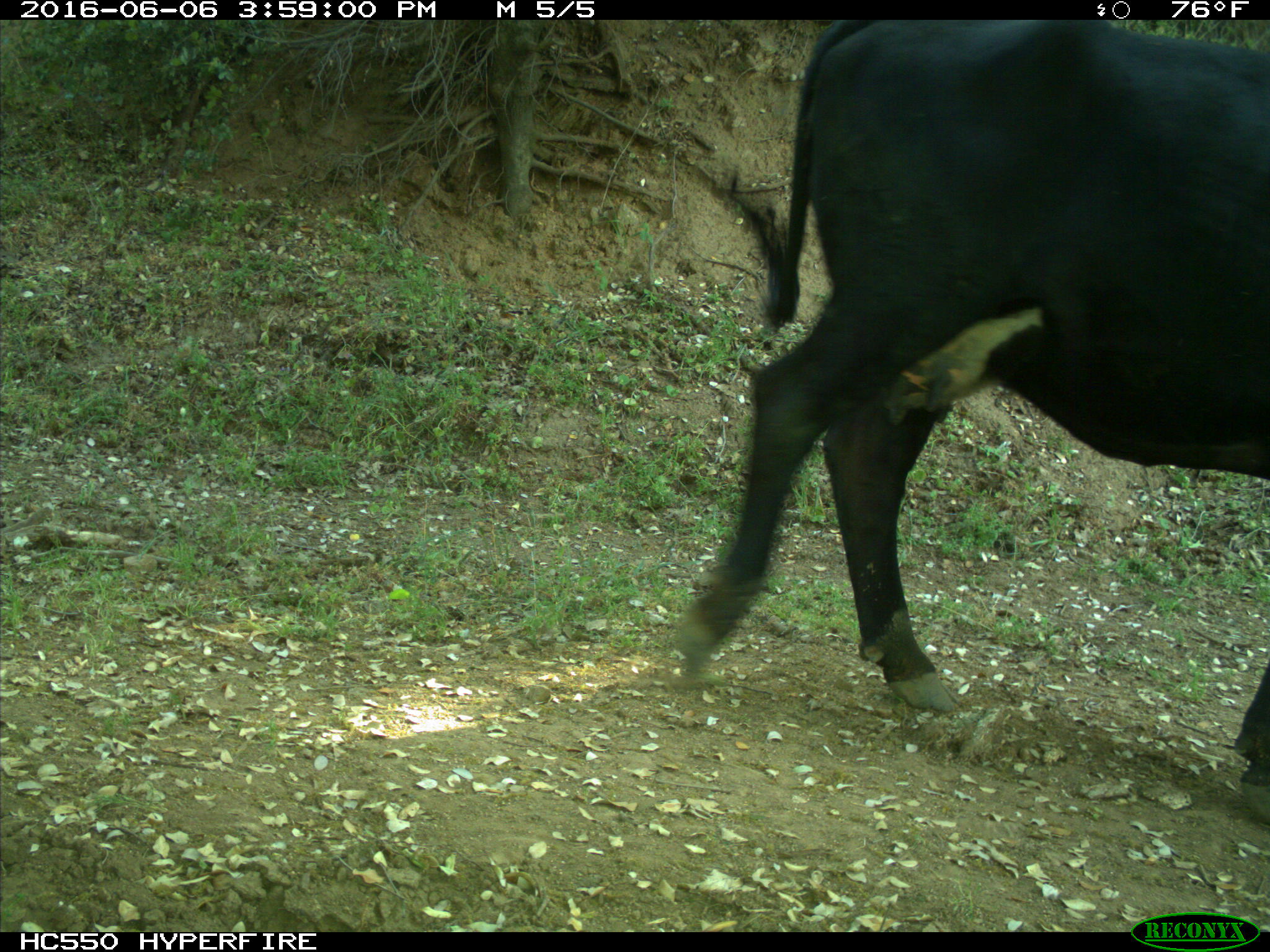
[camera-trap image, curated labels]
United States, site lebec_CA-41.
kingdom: Animalia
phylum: Chordata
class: Mammalia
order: Artiodactyla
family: Bovidae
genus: Bos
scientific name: Bos taurus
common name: domestic cow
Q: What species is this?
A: Bos taurus (domestic cow).